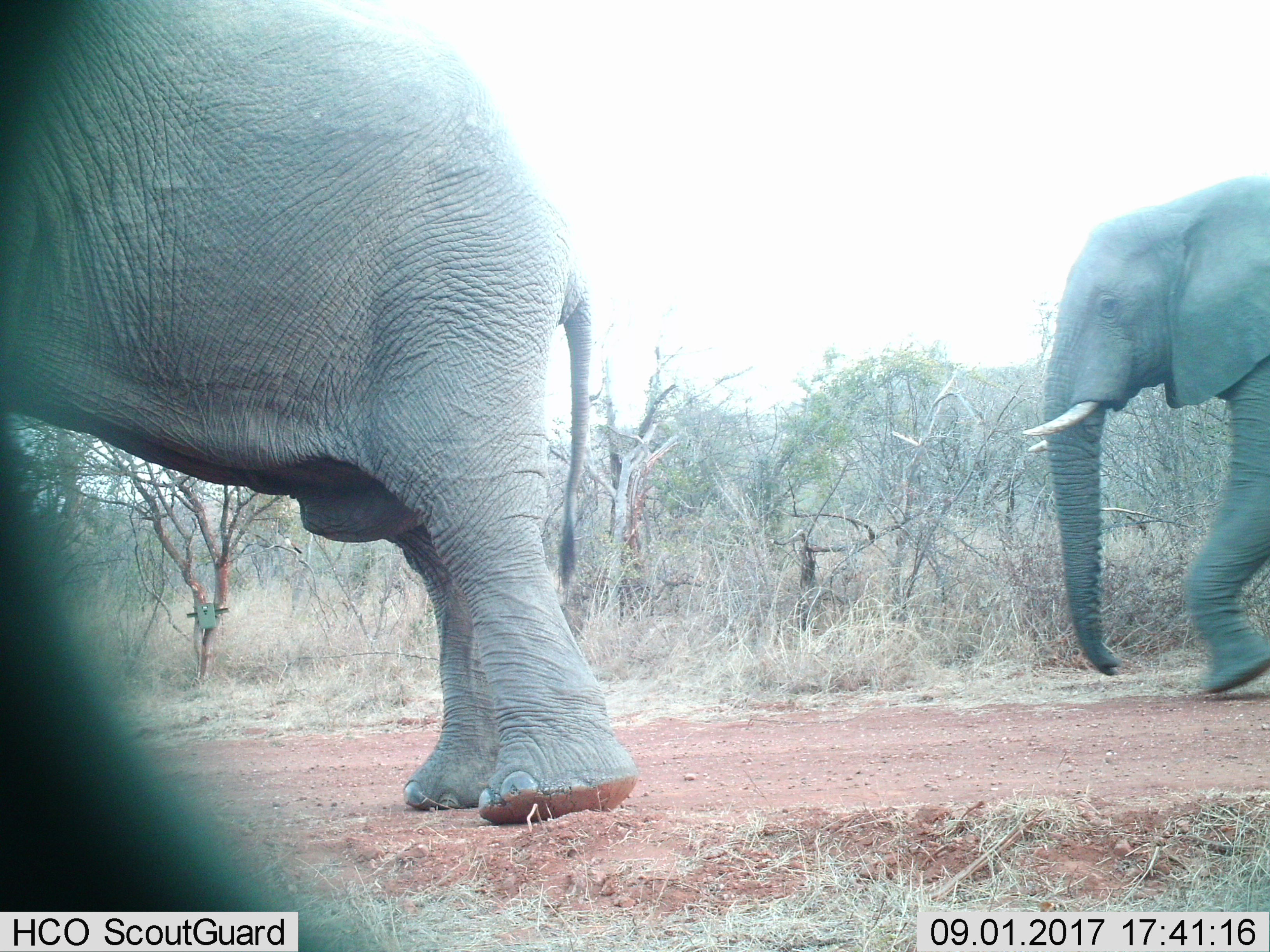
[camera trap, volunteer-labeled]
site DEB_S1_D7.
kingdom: Animalia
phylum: Chordata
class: Mammalia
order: Proboscidea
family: Elephantidae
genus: Loxodonta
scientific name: Loxodonta africana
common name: african bush elephant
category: elephant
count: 2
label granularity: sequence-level